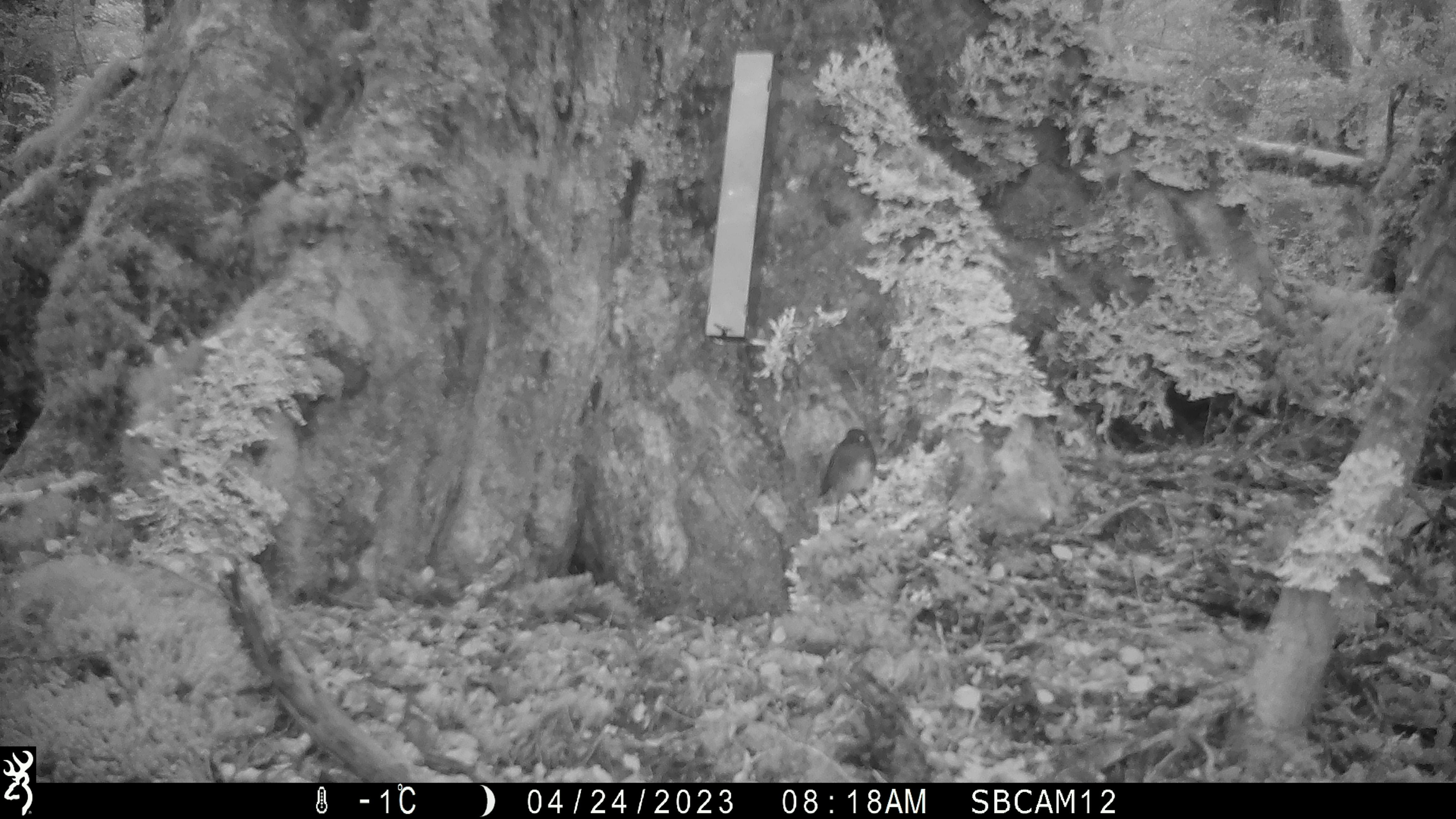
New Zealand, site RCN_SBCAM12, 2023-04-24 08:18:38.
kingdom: Animalia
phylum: Chordata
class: Aves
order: Passeriformes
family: Petroicidae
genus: Petroica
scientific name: Petroica australis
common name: new zealand robin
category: robin